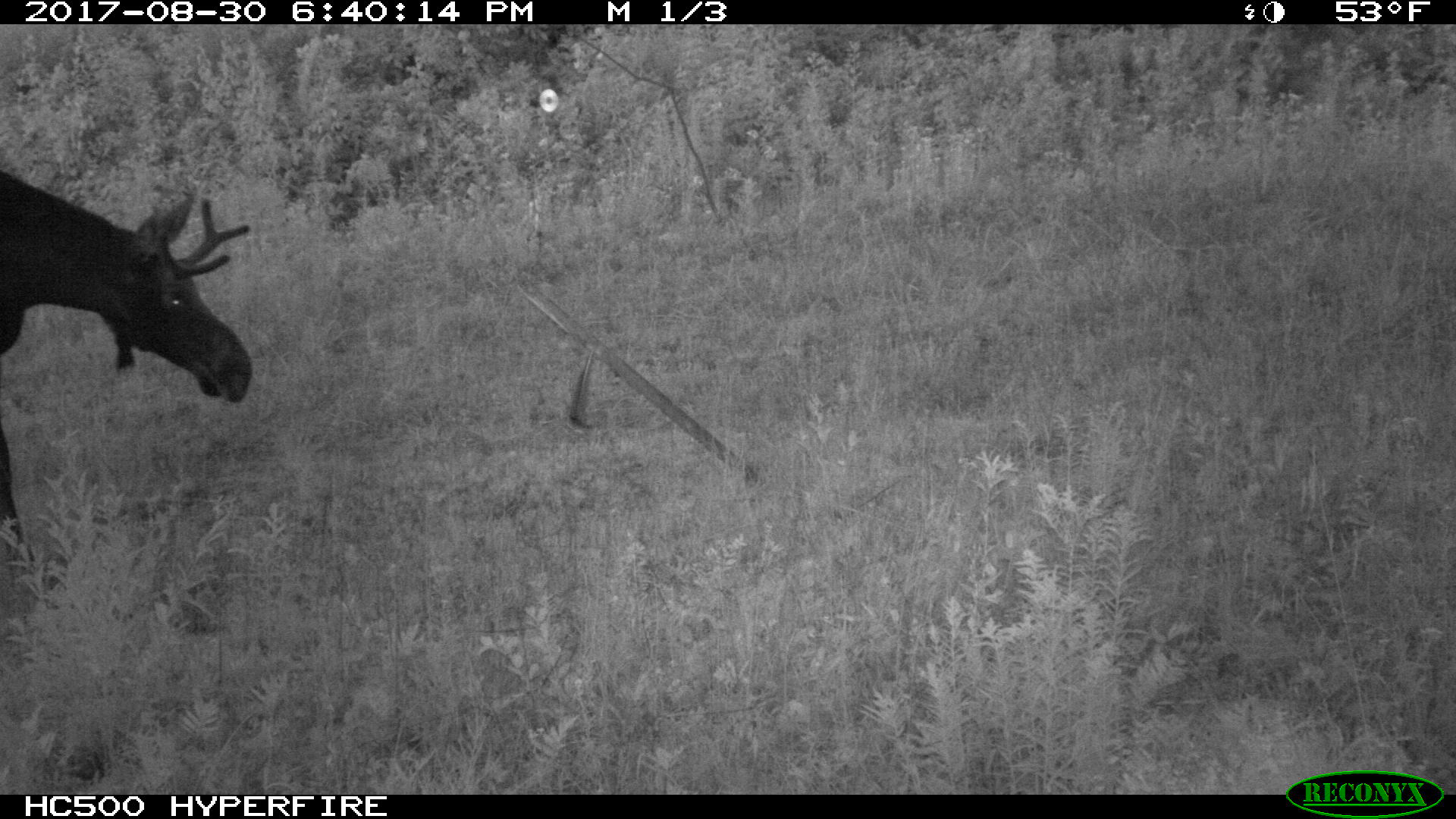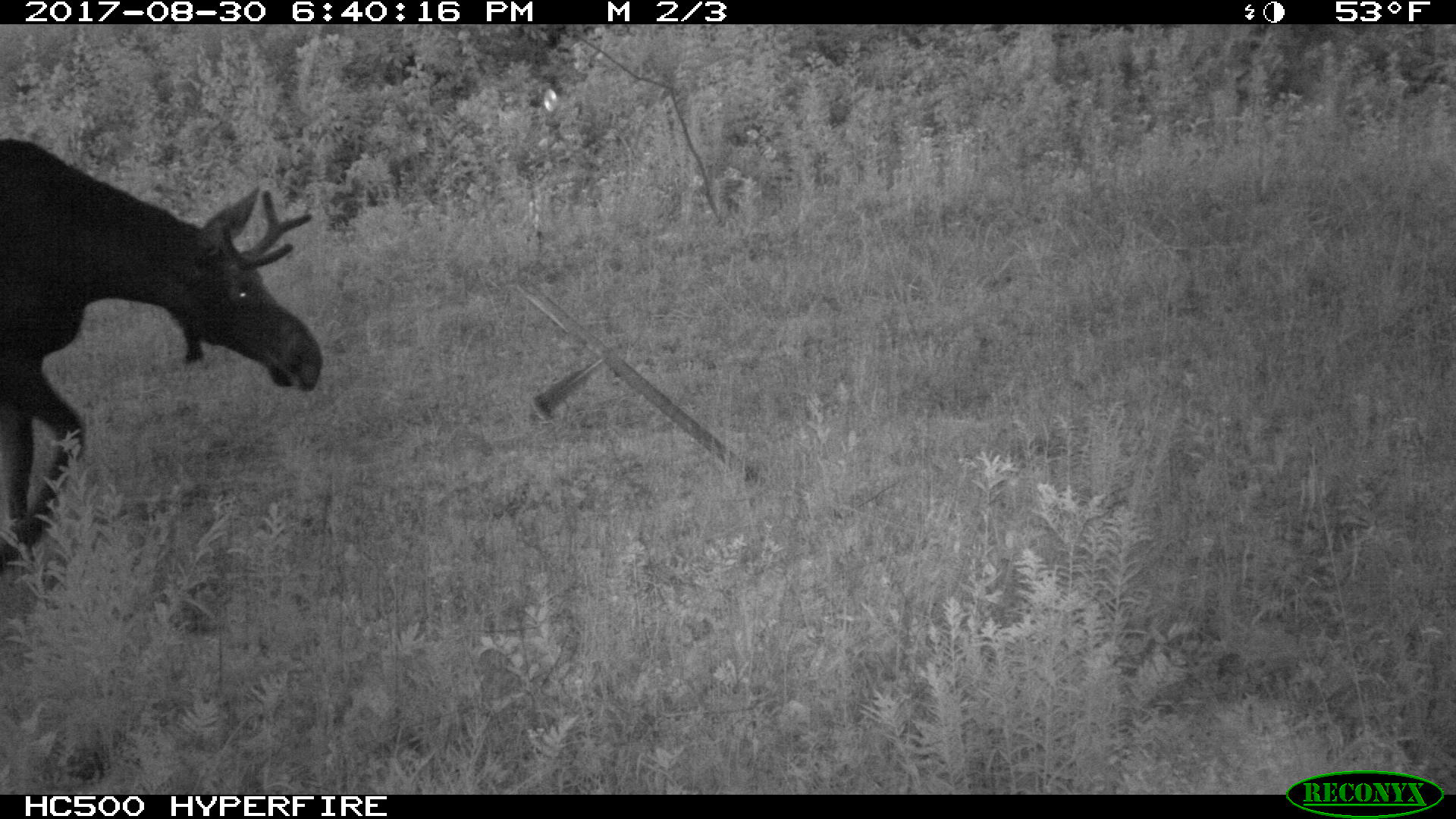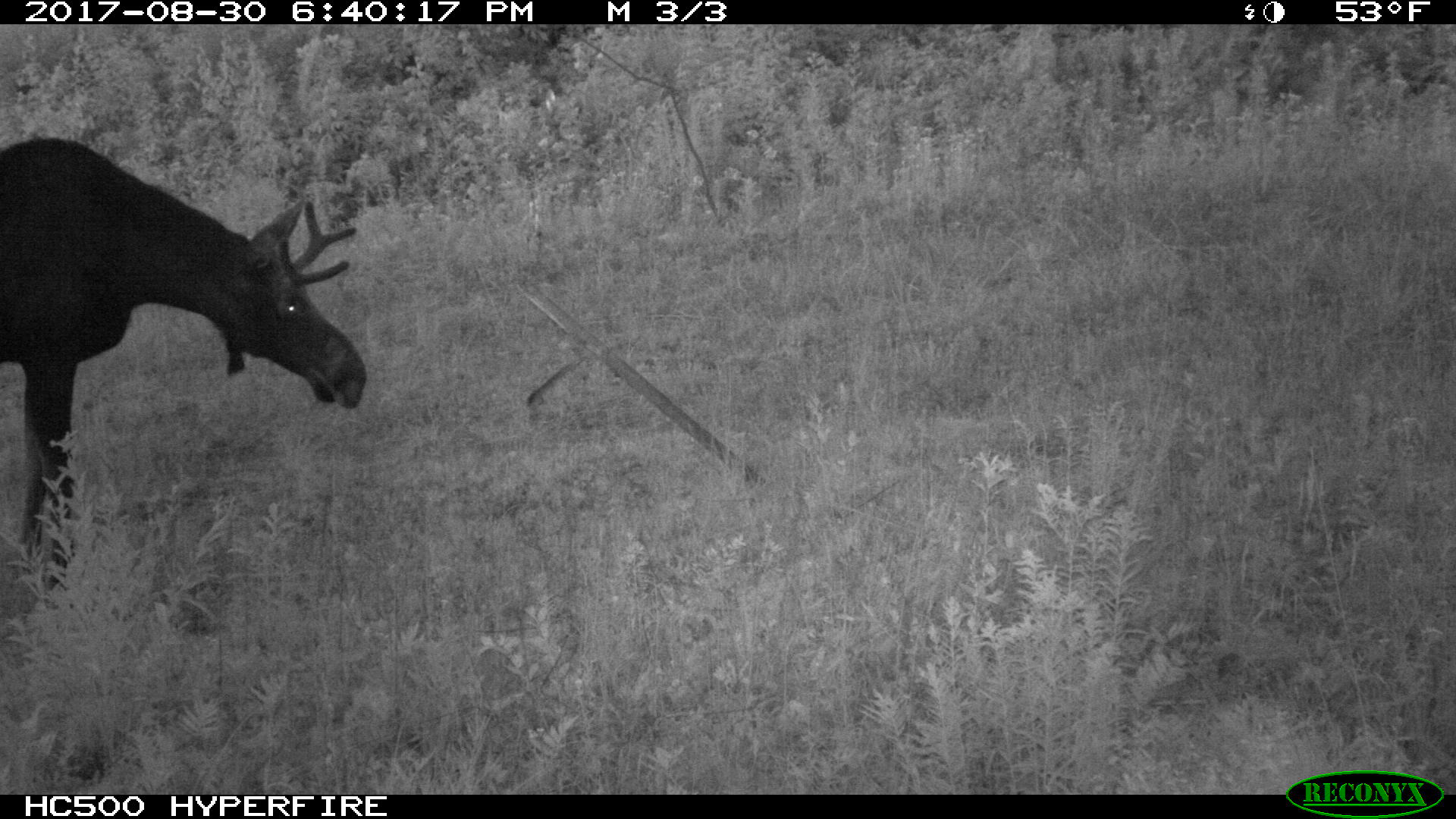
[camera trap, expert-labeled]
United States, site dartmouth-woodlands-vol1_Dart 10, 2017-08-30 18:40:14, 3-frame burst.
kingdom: Animalia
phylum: Chordata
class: Mammalia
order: Artiodactyla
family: Cervidae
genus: Alces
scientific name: Alces alces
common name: moose